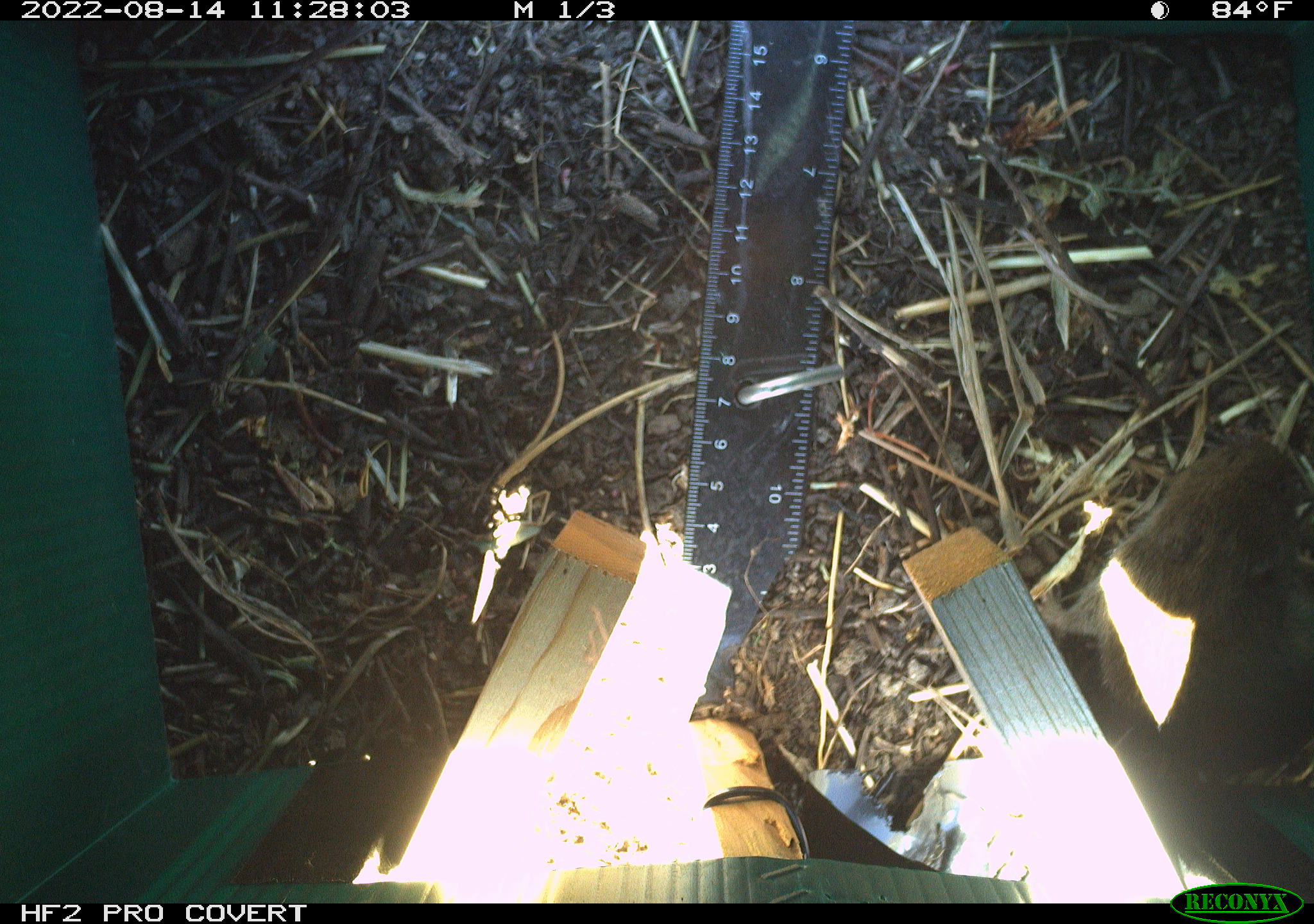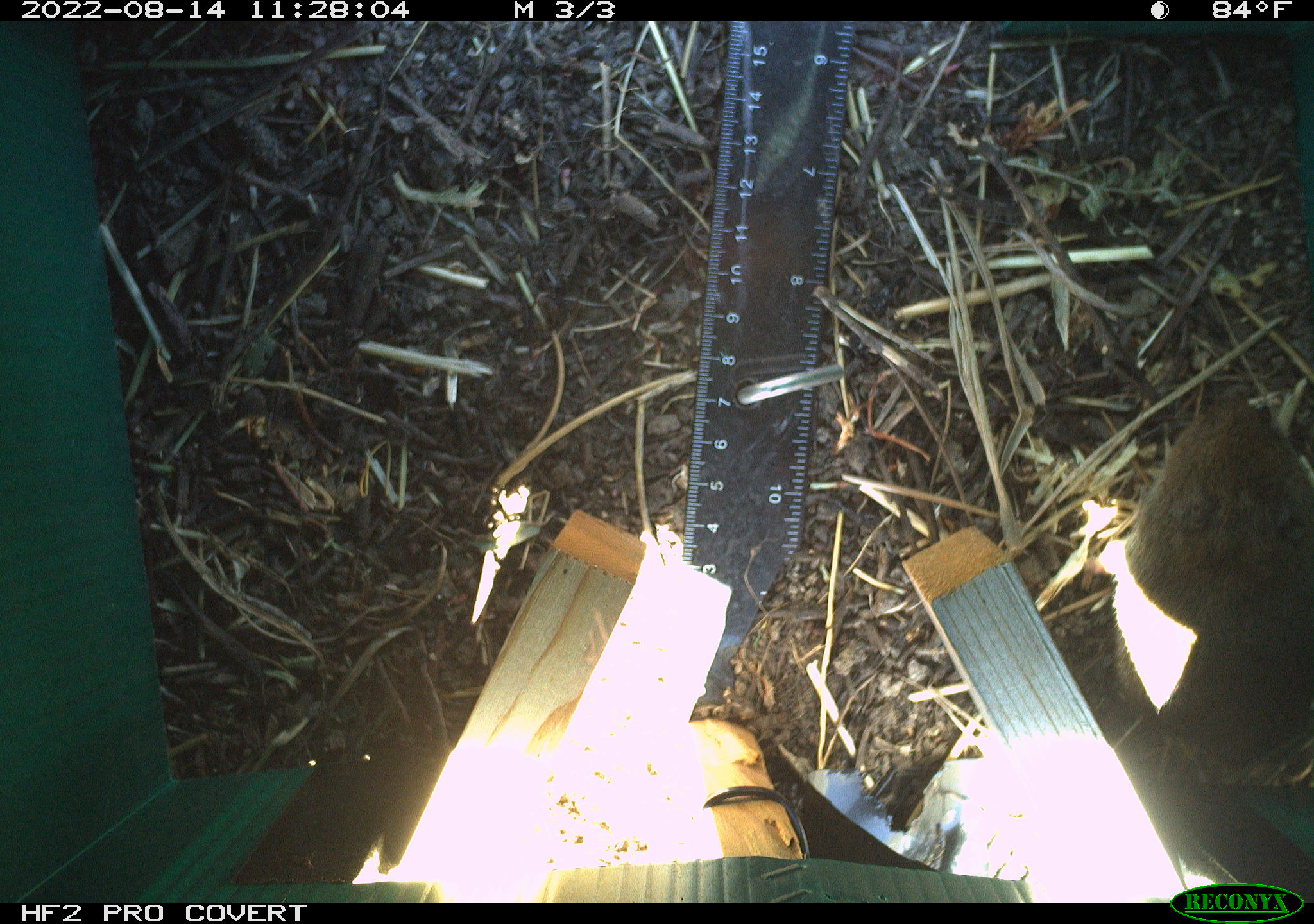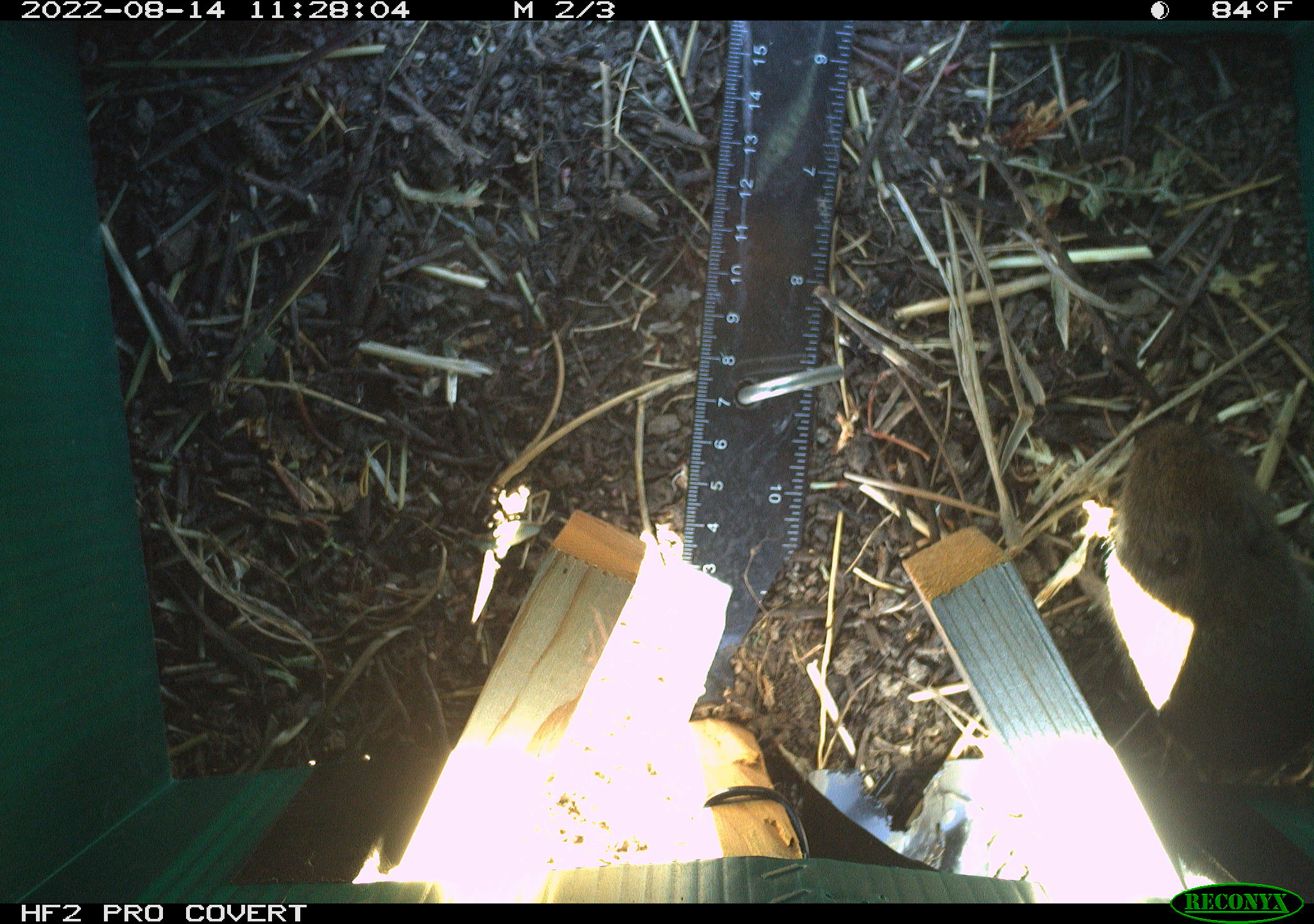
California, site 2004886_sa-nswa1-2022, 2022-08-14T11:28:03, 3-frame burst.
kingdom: Animalia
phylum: Chordata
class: Mammalia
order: Rodentia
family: Cricetidae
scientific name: Cricetidae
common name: hamsters, voles, lemmings, and allies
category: cricetidae family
Cricetidae family (hamsters, voles, lemmings, and allies) (Cricetidae).